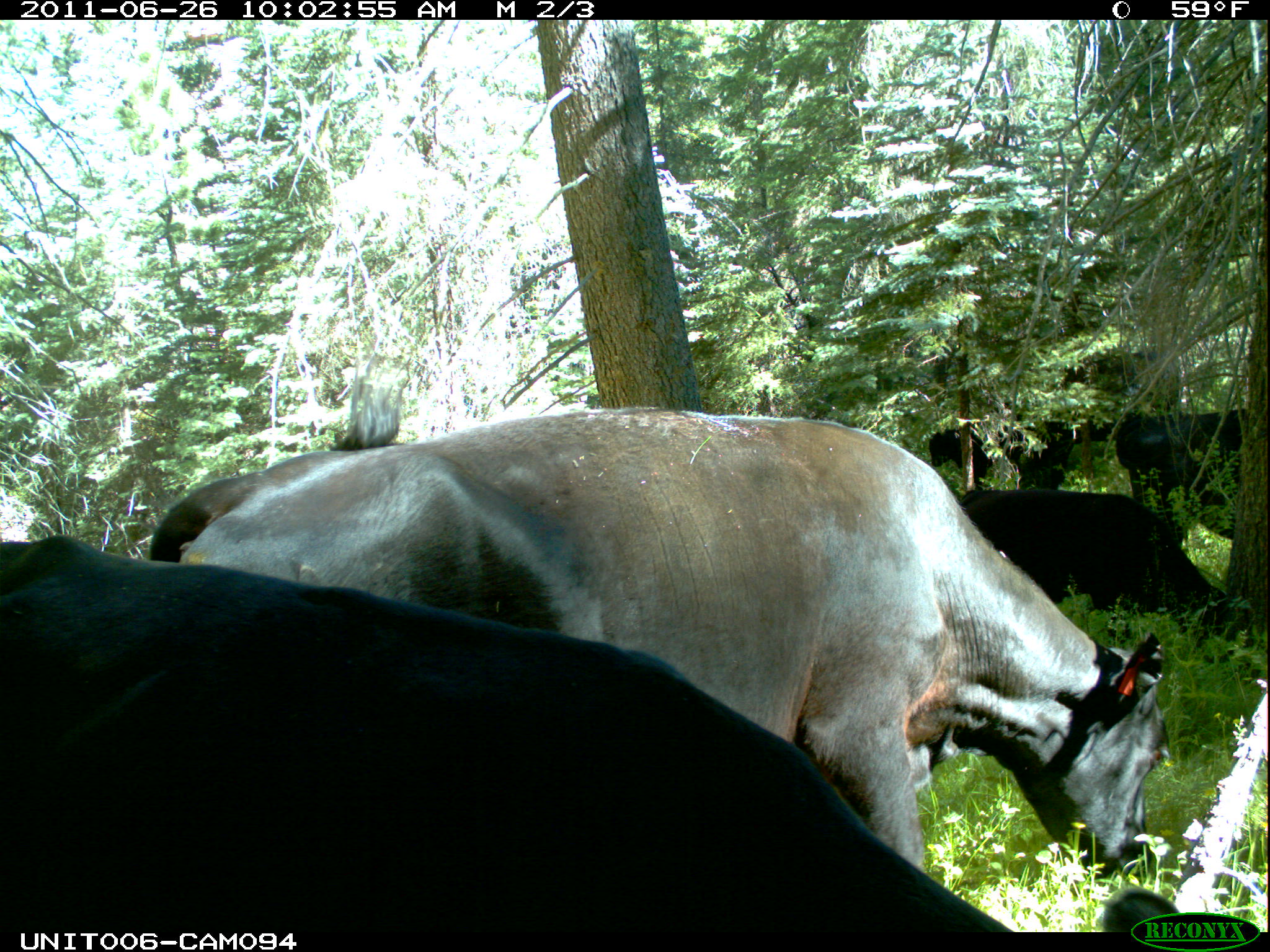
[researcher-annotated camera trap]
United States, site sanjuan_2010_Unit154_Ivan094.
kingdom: Animalia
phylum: Chordata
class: Mammalia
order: Artiodactyla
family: Bovidae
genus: Bos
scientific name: Bos taurus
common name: domestic cow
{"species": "Bos taurus (domestic cow)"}